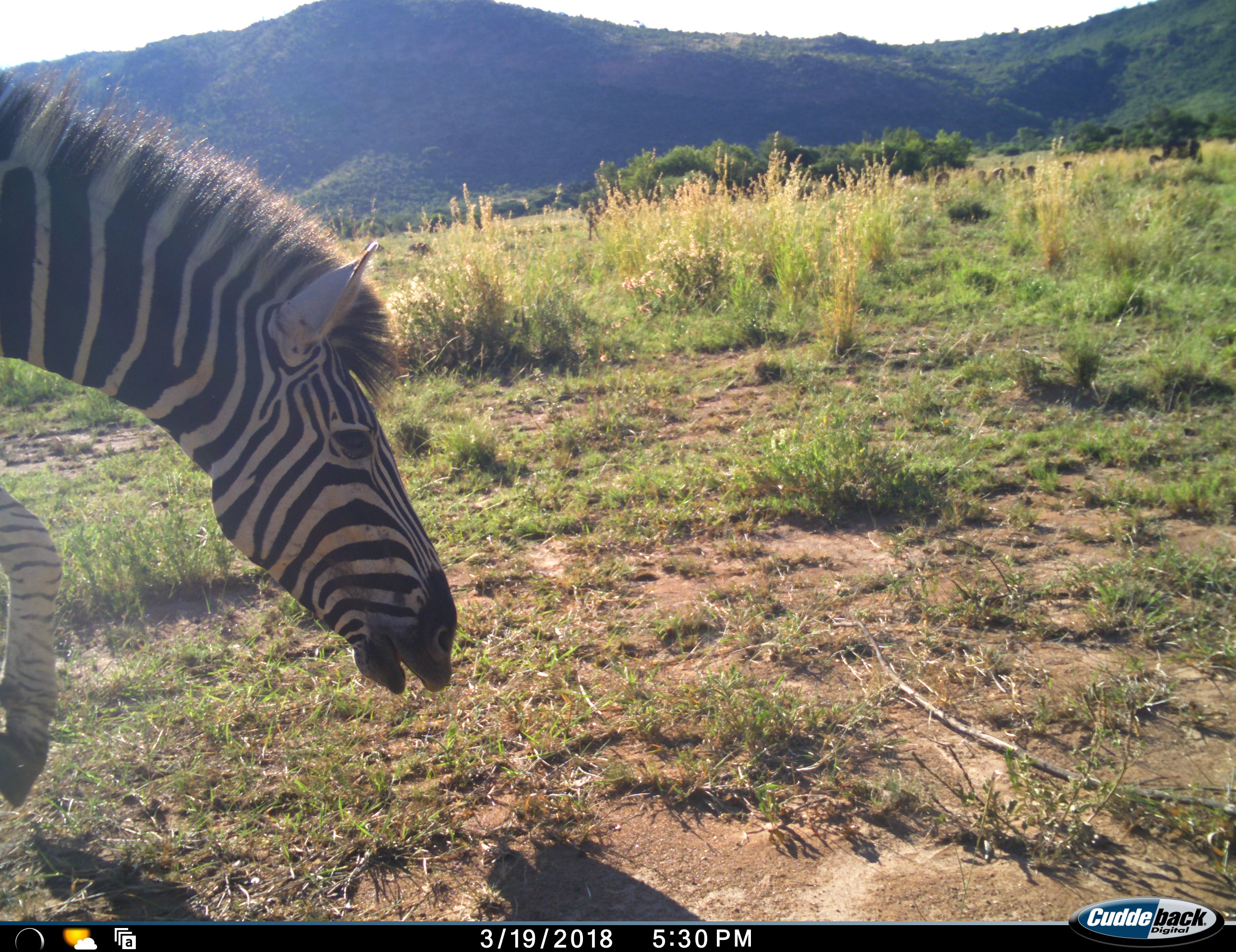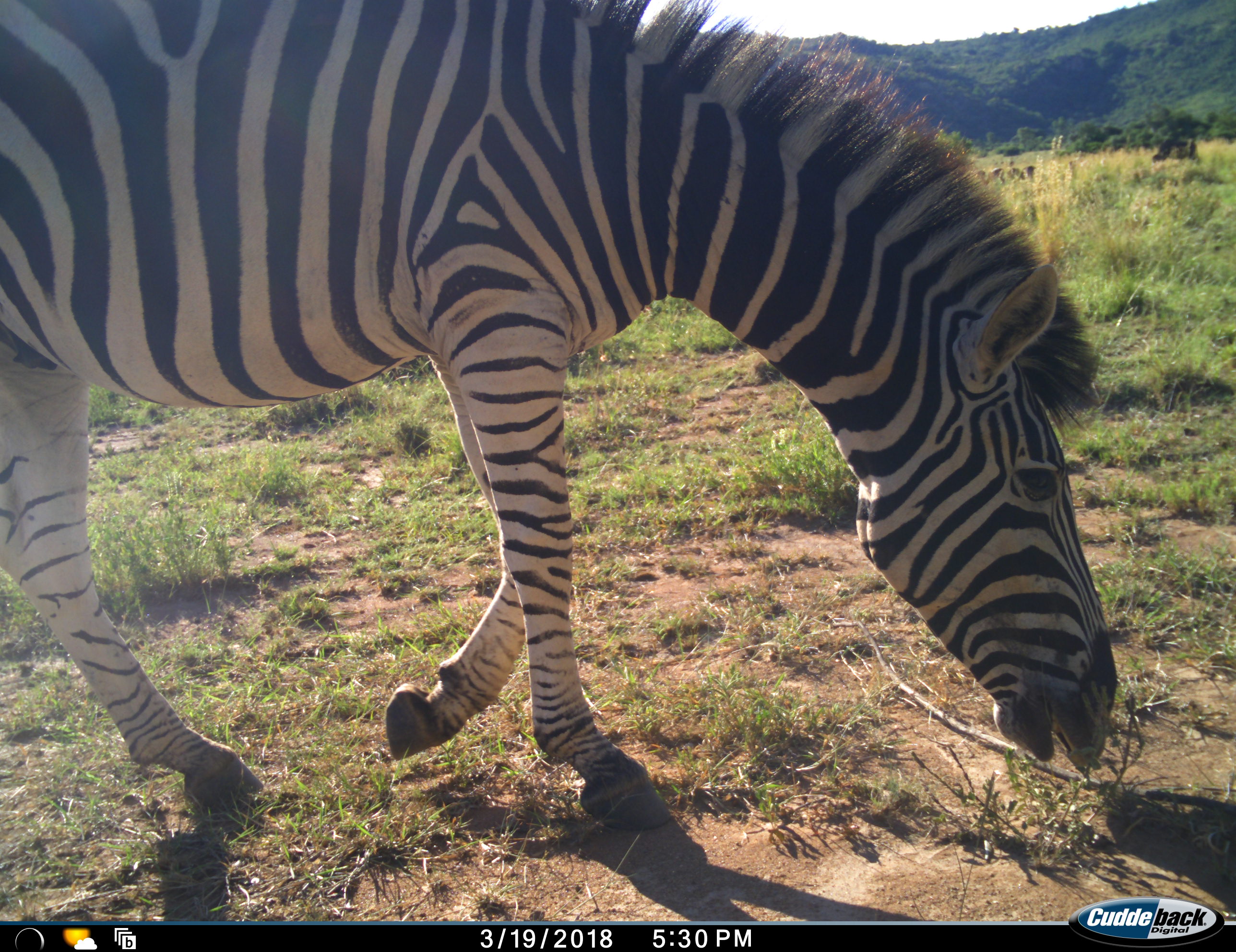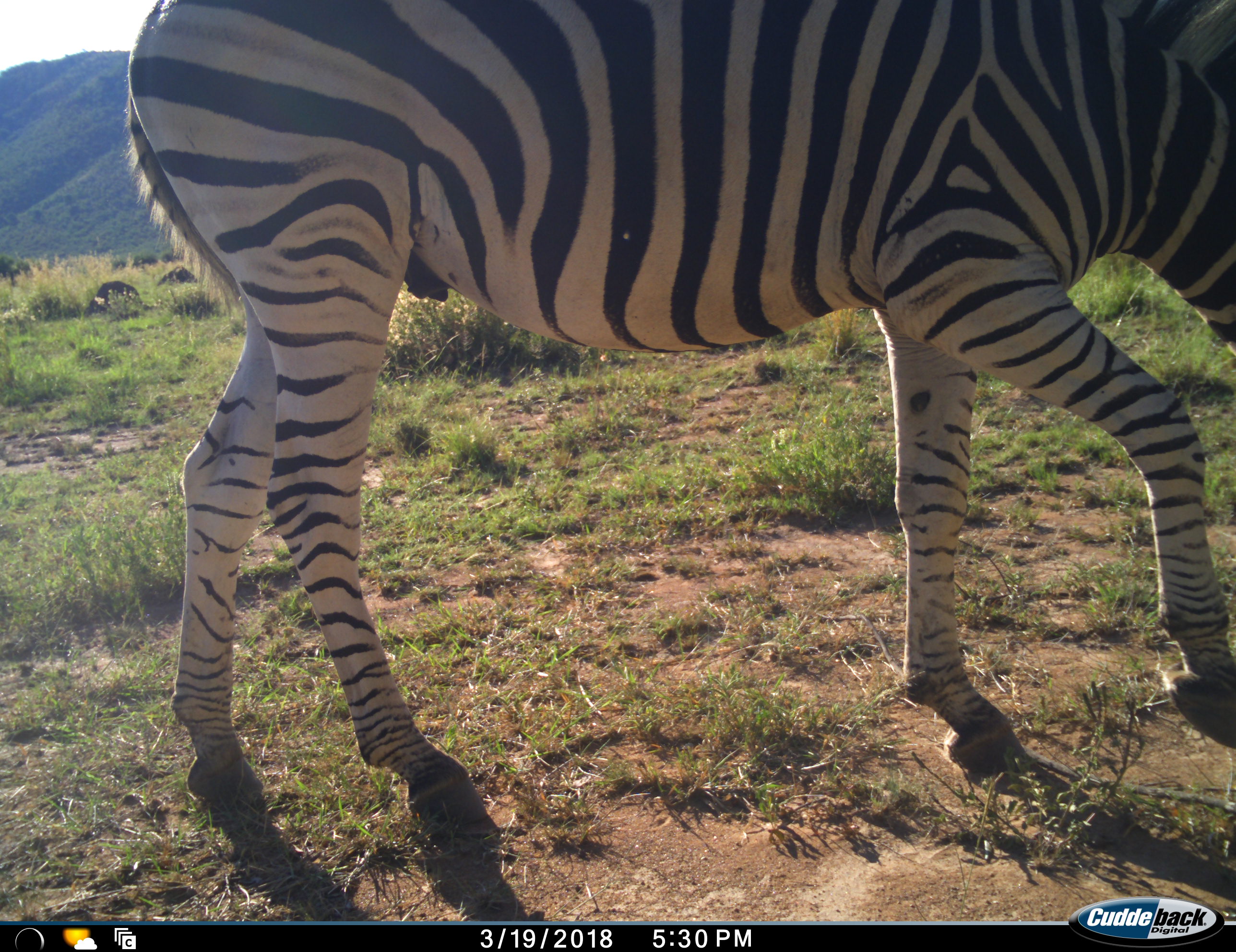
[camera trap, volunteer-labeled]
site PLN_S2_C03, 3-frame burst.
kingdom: Animalia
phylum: Chordata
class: Mammalia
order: Perissodactyla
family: Equidae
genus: Equus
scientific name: Equus quagga burchellii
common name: burchell's zebra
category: zebraburchells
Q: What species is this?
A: Zebraburchells (burchell's zebra) (Equus quagga burchellii).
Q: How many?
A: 1.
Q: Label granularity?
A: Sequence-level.